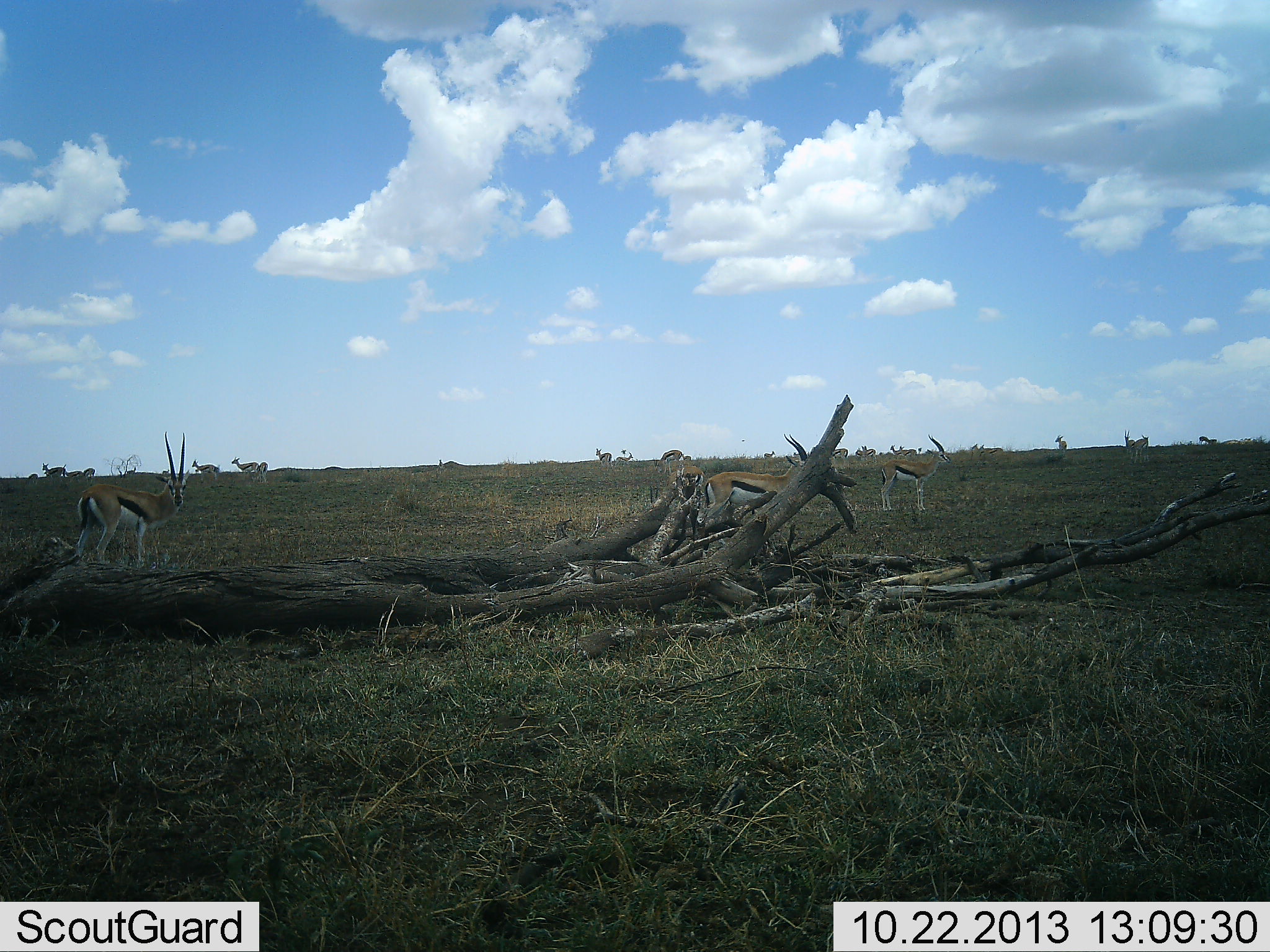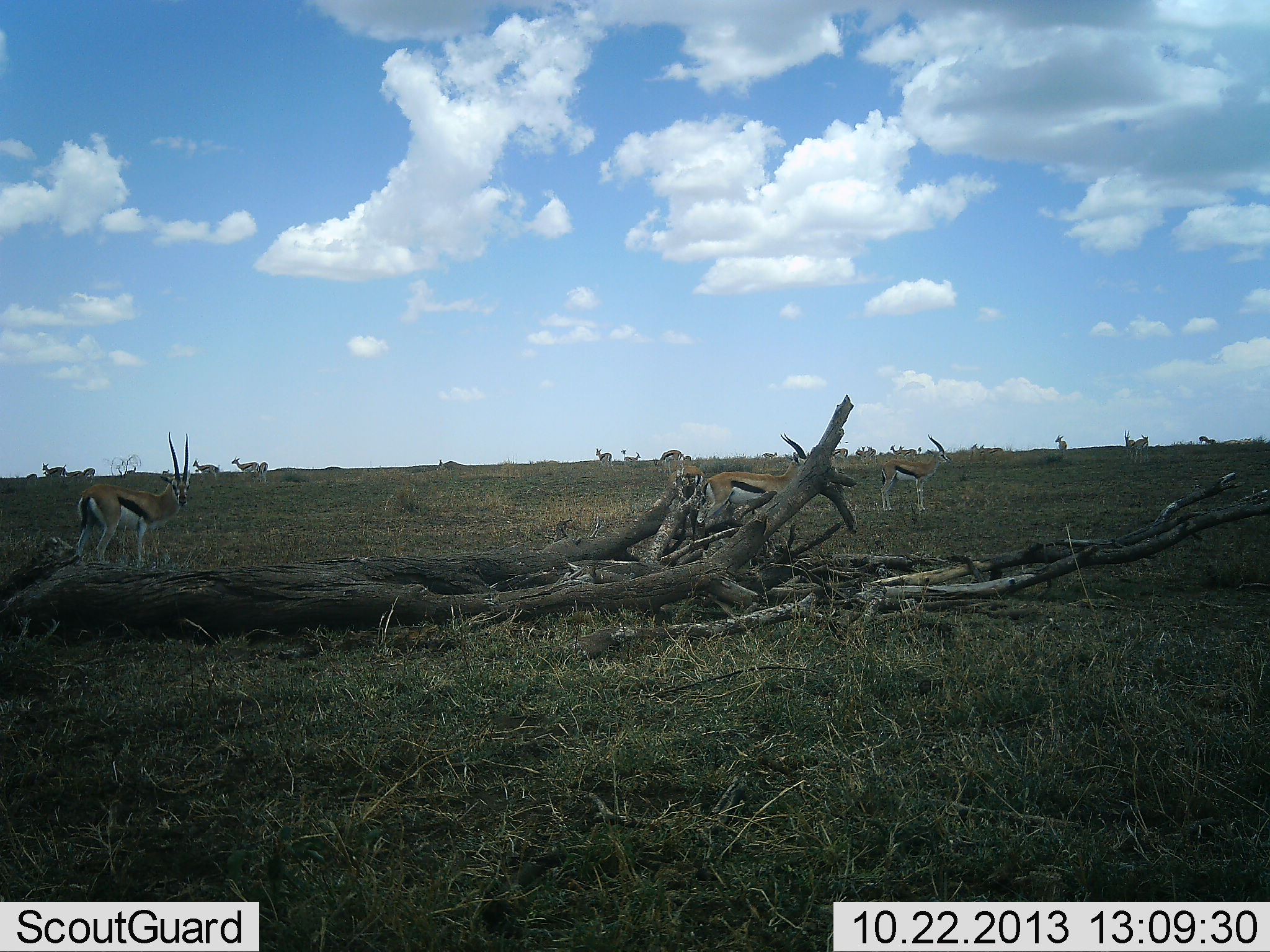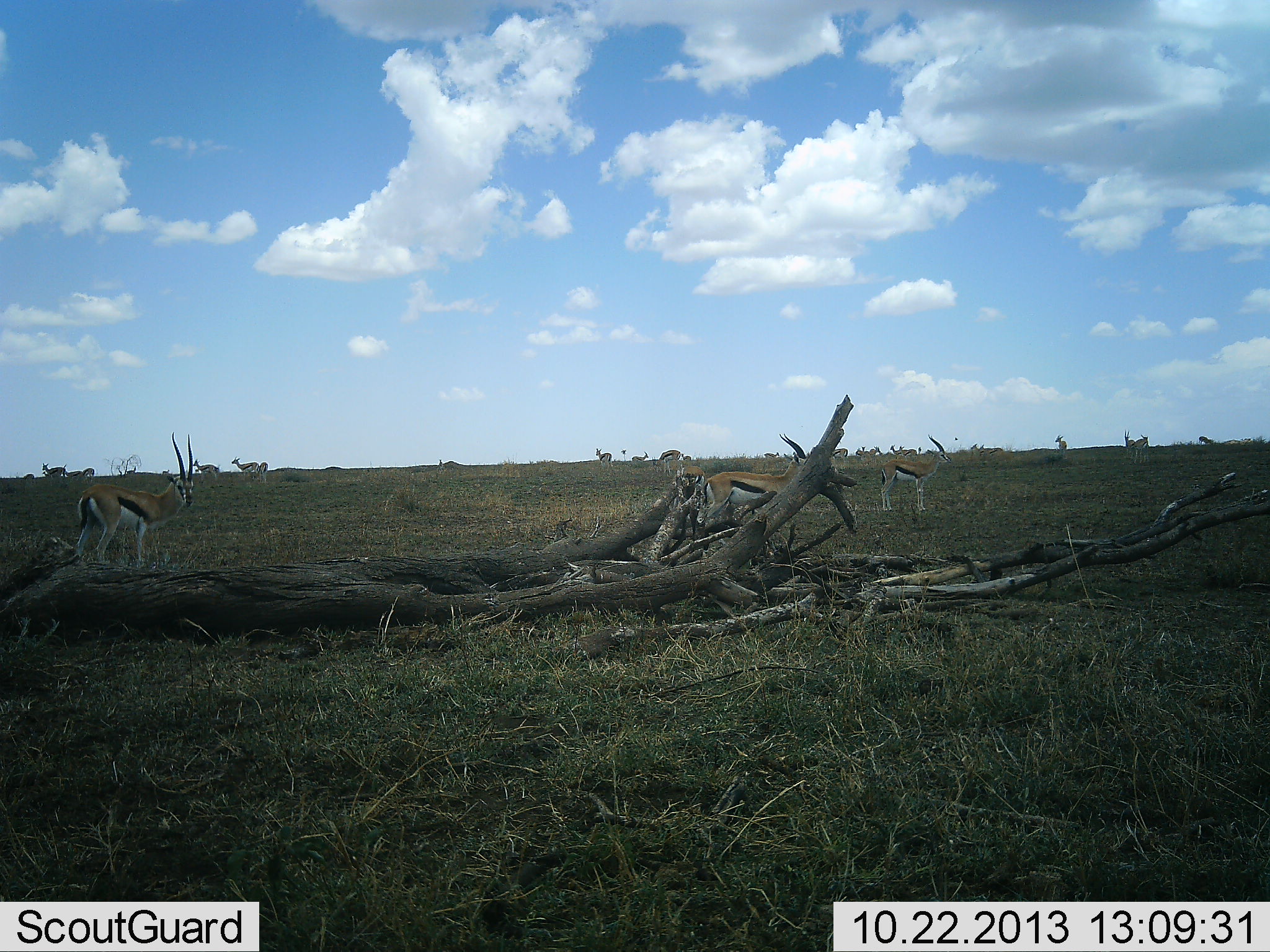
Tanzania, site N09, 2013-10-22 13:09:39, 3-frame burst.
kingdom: Animalia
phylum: Chordata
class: Mammalia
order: Artiodactyla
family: Bovidae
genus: Eudorcas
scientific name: Eudorcas thomsonii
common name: thomson's gazelle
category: gazellethomsons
Gazellethomsons (thomson's gazelle) (Eudorcas thomsonii), count 11-50. Behavior (volunteer vote fractions): standing 80%, resting 0%, moving 50%, interacting 0%. Young present (vote fraction): 0%. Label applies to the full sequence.